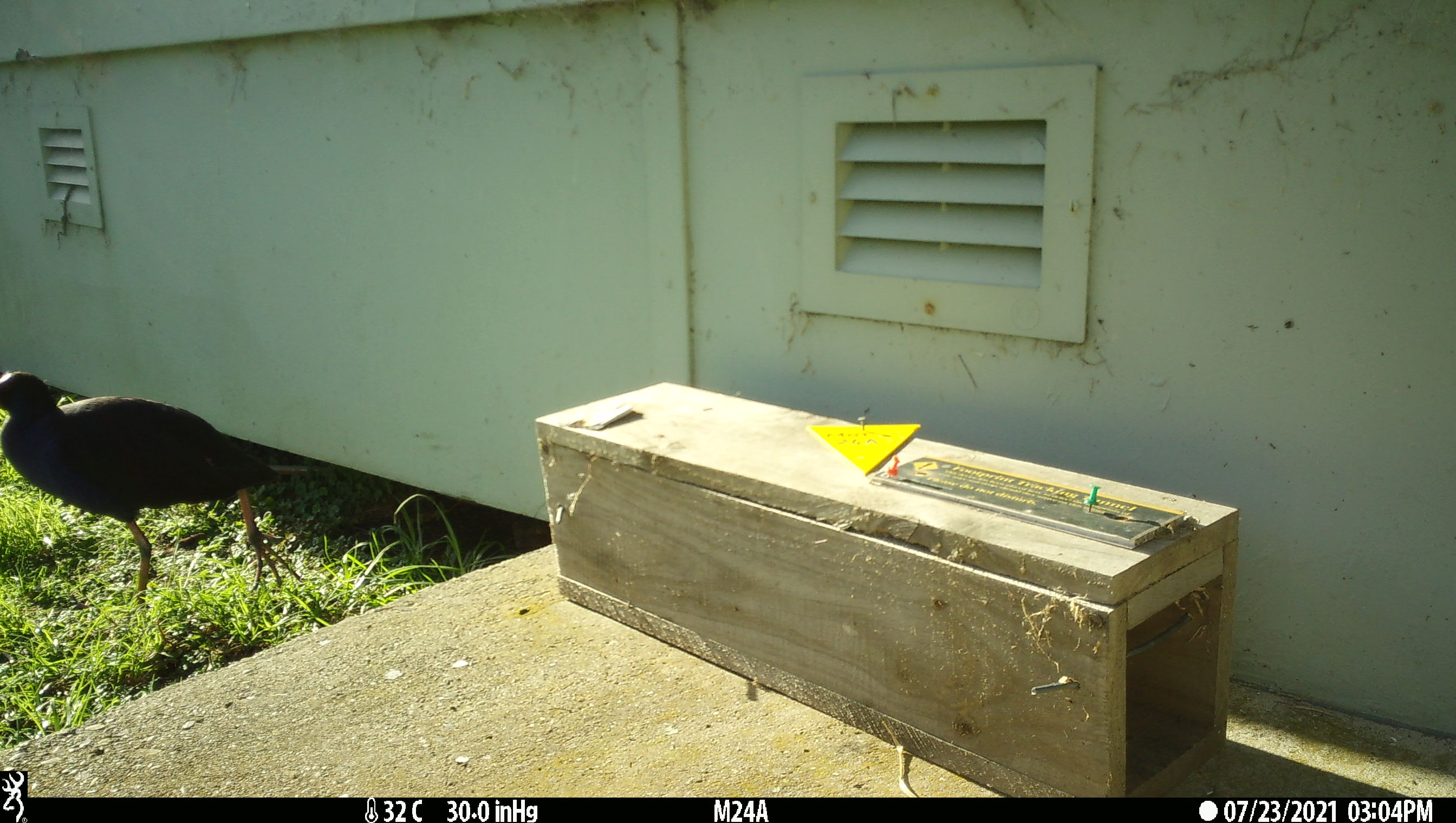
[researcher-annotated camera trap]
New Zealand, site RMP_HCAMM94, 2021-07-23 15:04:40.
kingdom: Animalia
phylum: Chordata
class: Aves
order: Gruiformes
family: Rallidae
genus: Porphyrio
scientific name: Porphyrio melanotus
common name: australasian swamphen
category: pukeko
Pukeko (australasian swamphen) (Porphyrio melanotus).